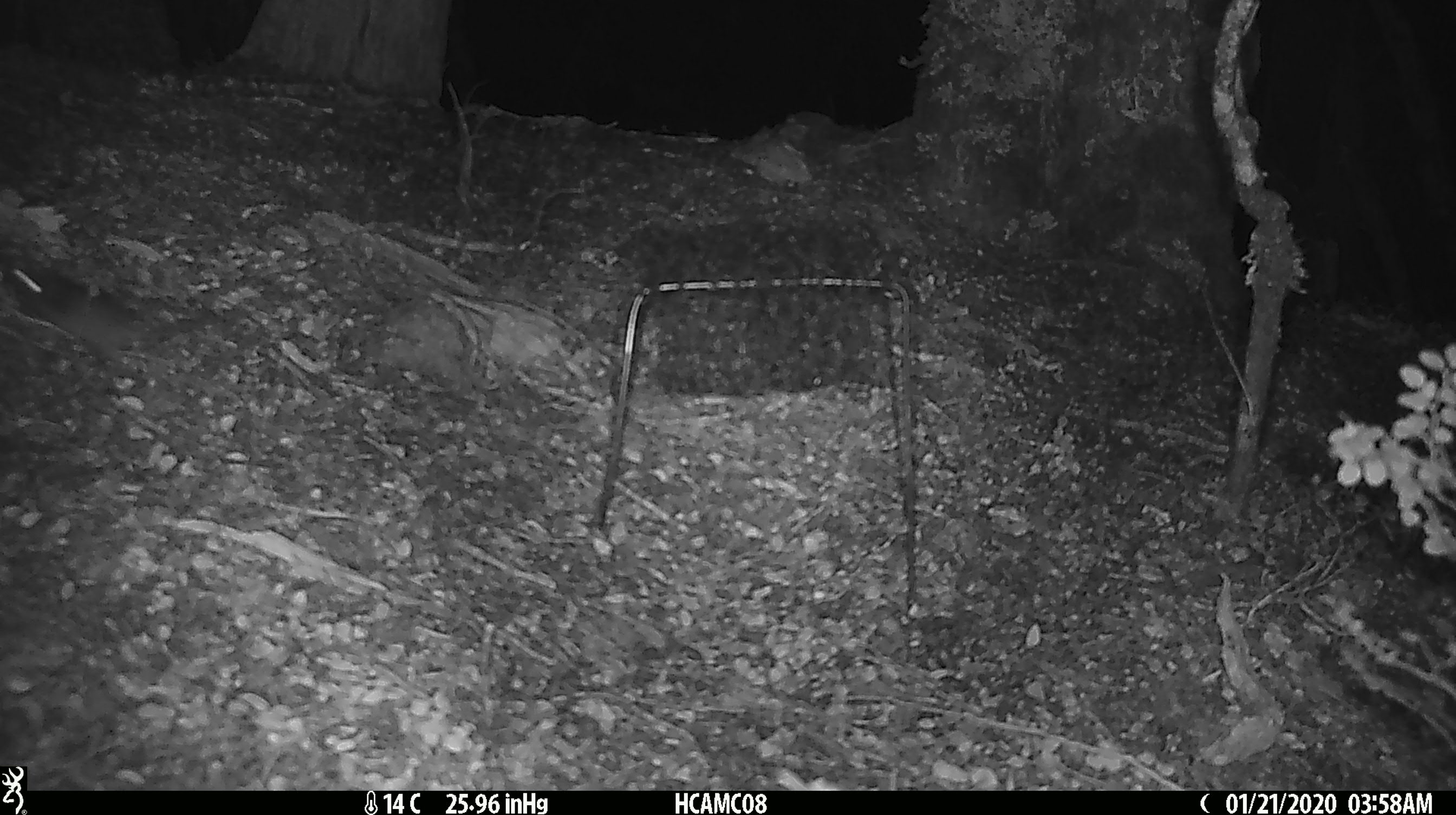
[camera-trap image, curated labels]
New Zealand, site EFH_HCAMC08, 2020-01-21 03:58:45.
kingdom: Animalia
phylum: Chordata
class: Mammalia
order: Rodentia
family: Muridae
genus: Mus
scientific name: Mus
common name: mouse